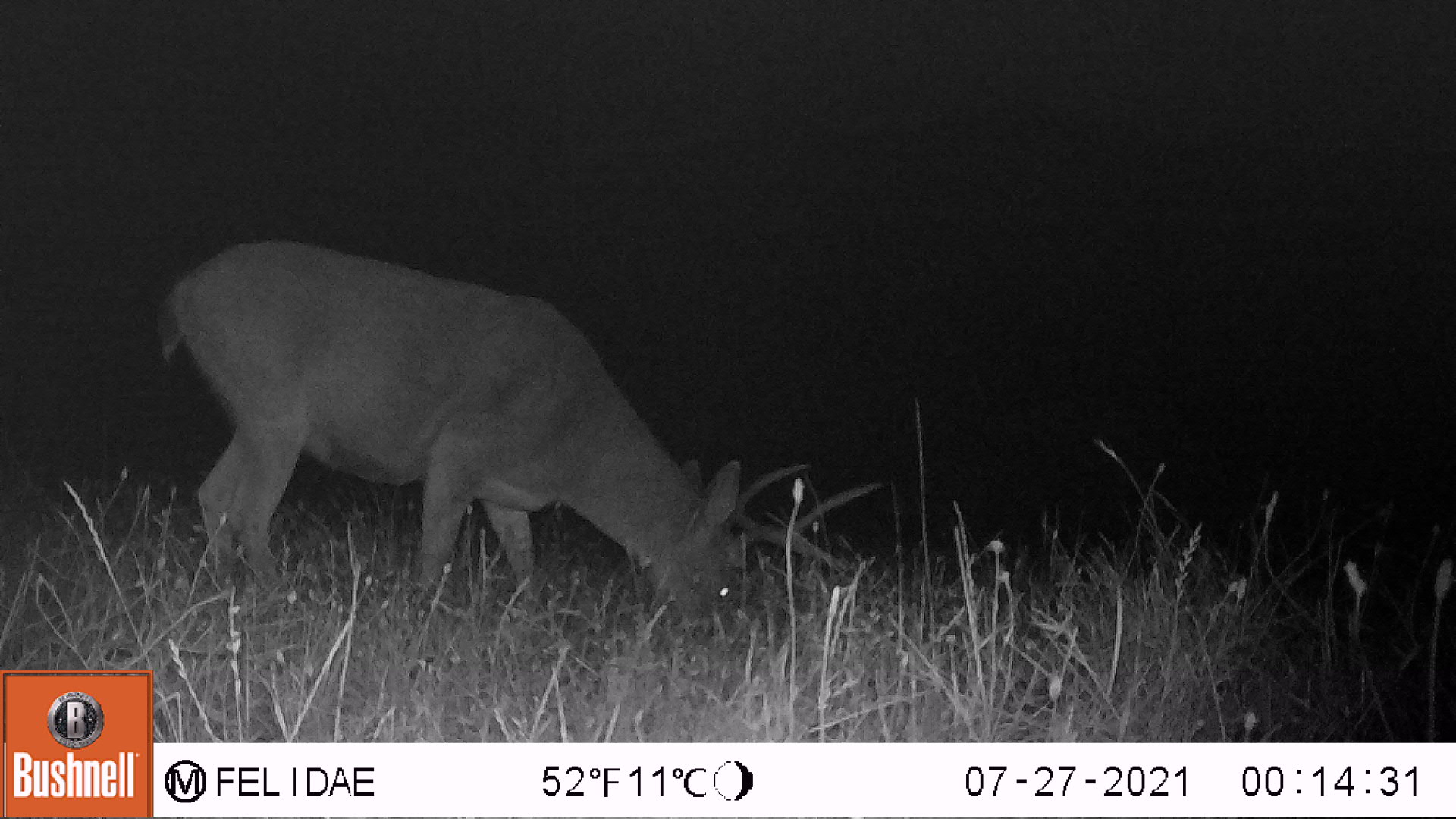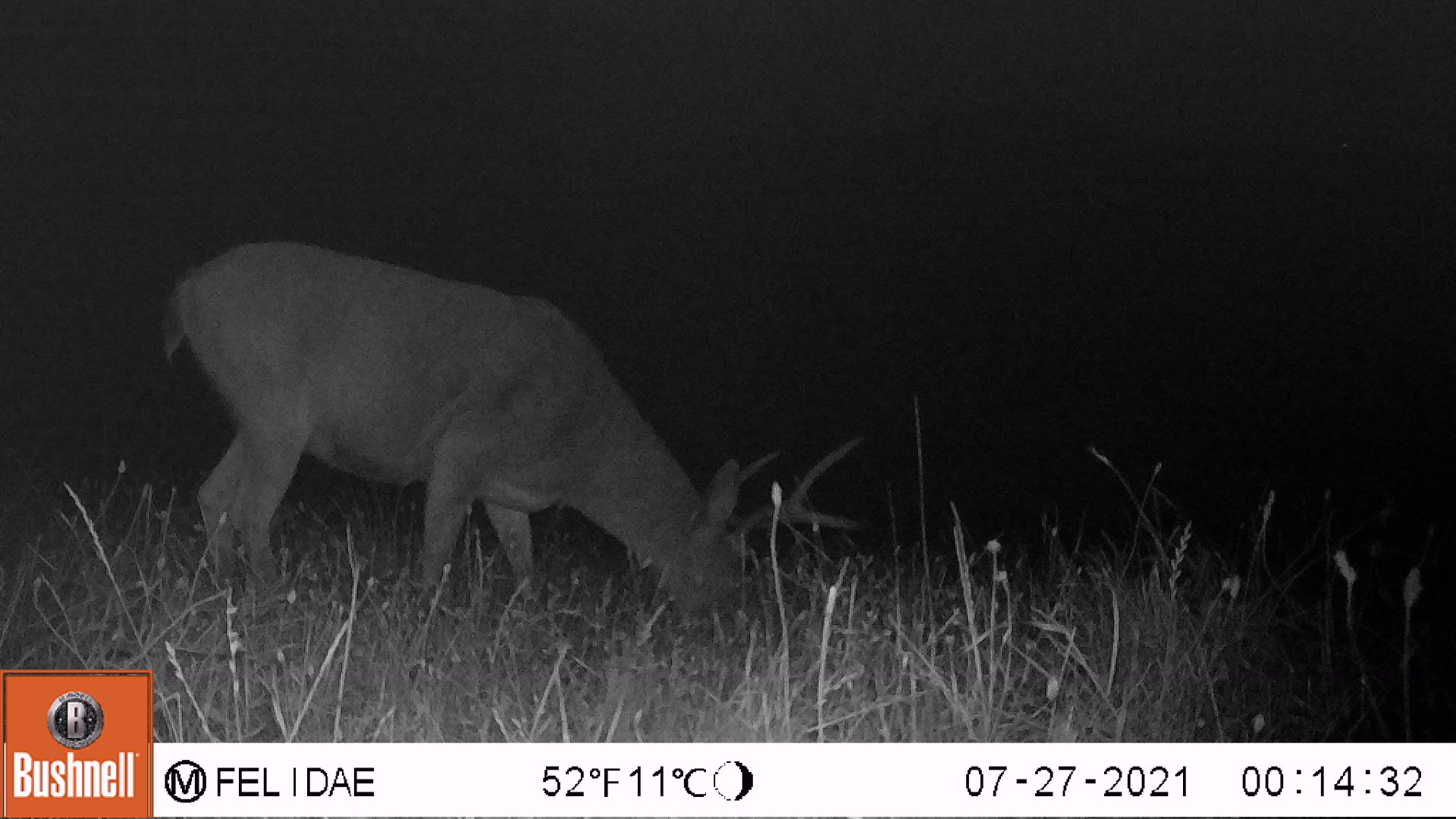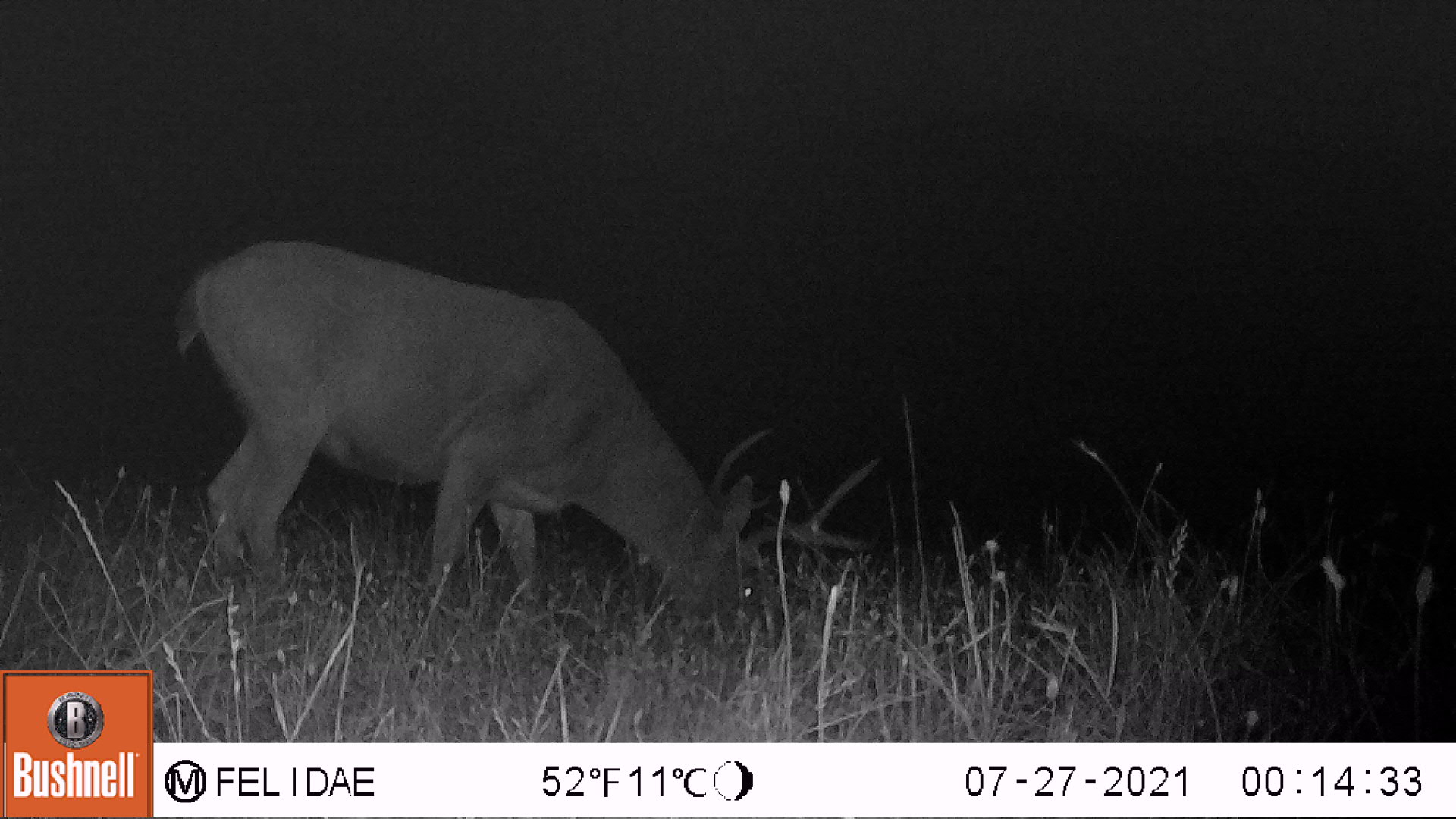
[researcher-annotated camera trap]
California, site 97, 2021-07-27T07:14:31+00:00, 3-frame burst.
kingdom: Animalia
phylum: Chordata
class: Mammalia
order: Artiodactyla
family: Cervidae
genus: Odocoileus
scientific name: Odocoileus hemionus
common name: mule deer